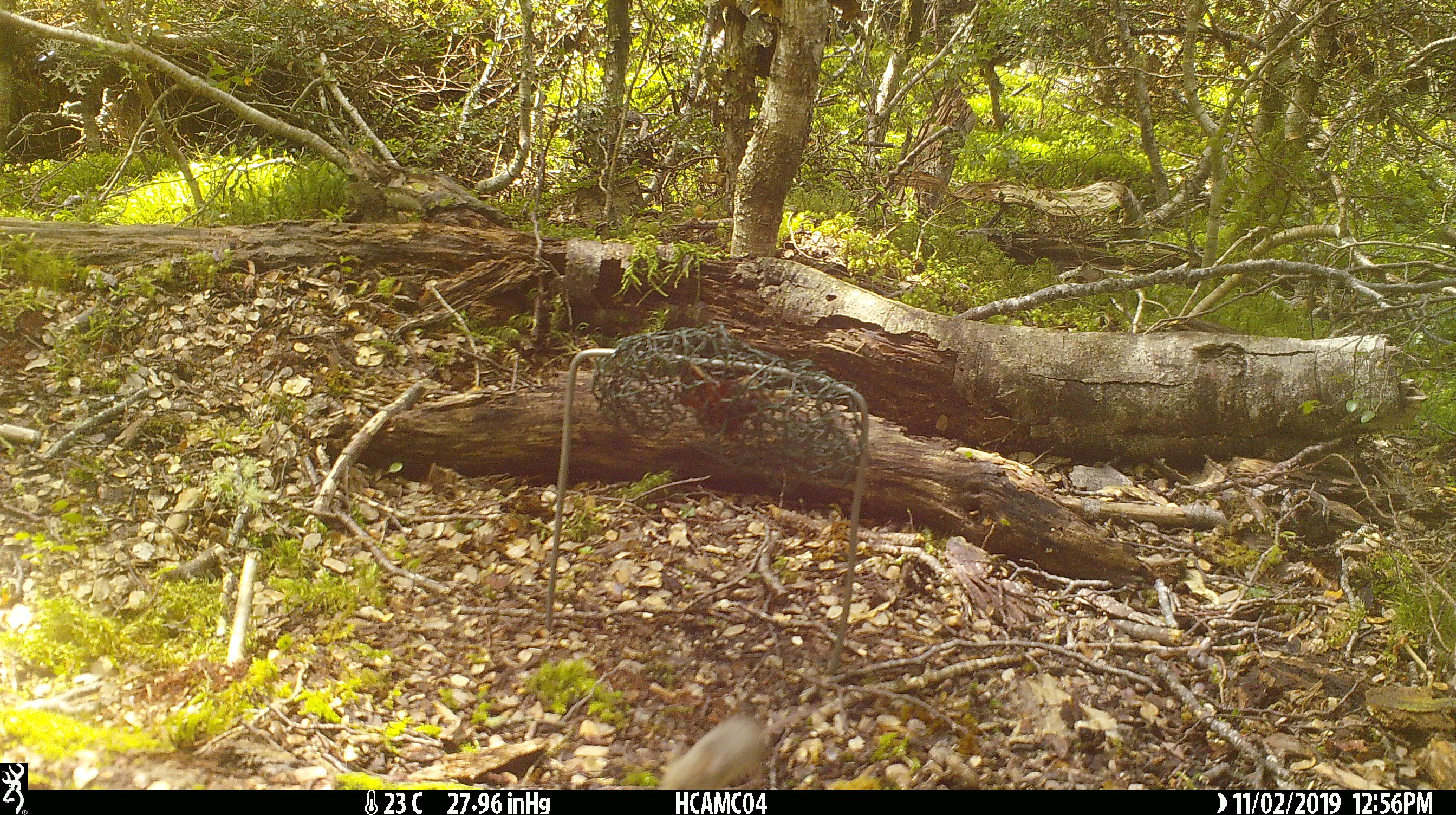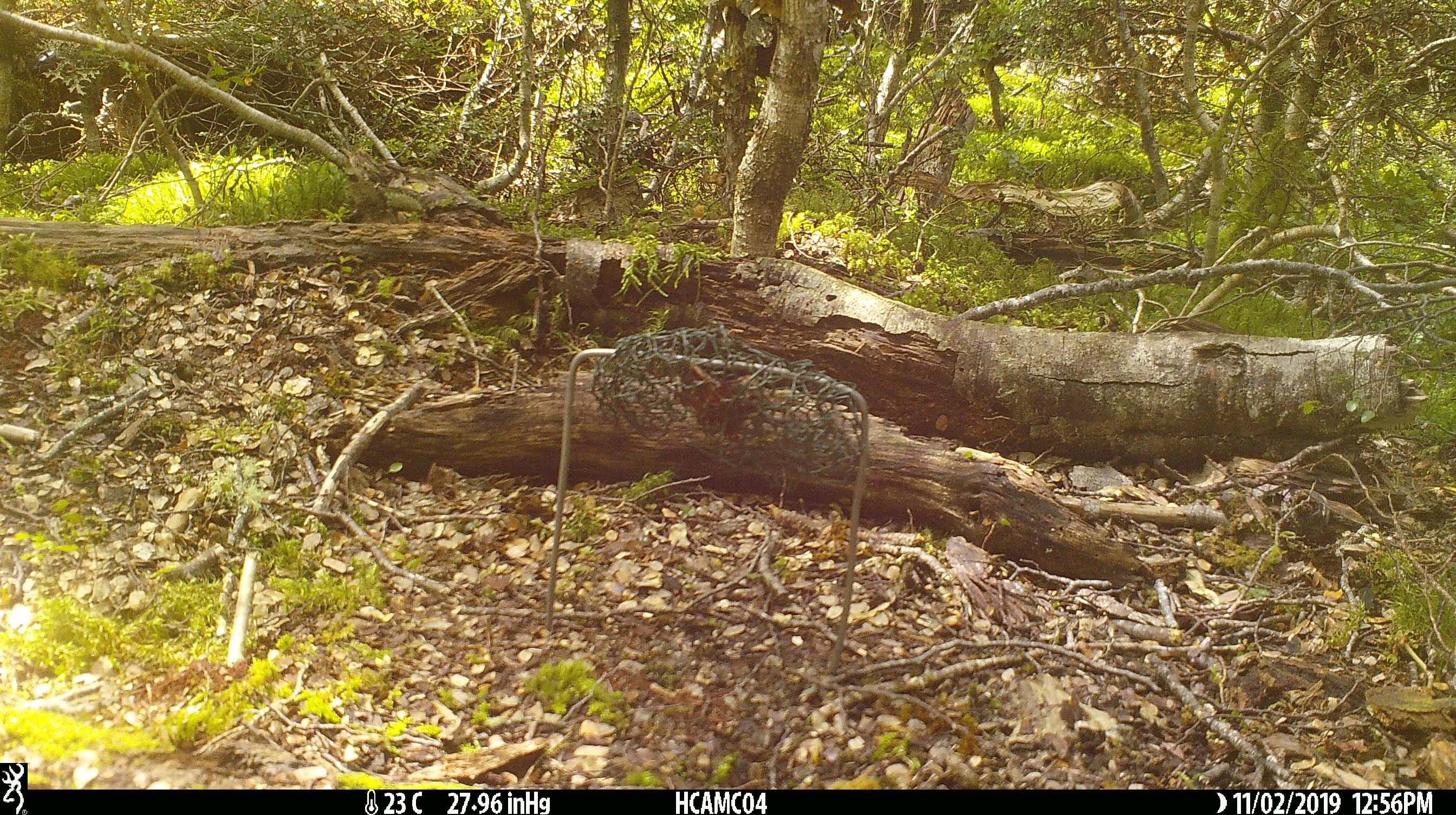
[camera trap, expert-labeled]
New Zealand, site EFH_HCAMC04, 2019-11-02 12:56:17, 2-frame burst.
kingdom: Animalia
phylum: Chordata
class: Mammalia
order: Rodentia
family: Muridae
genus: Mus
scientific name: Mus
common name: mouse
Mouse (Mus).